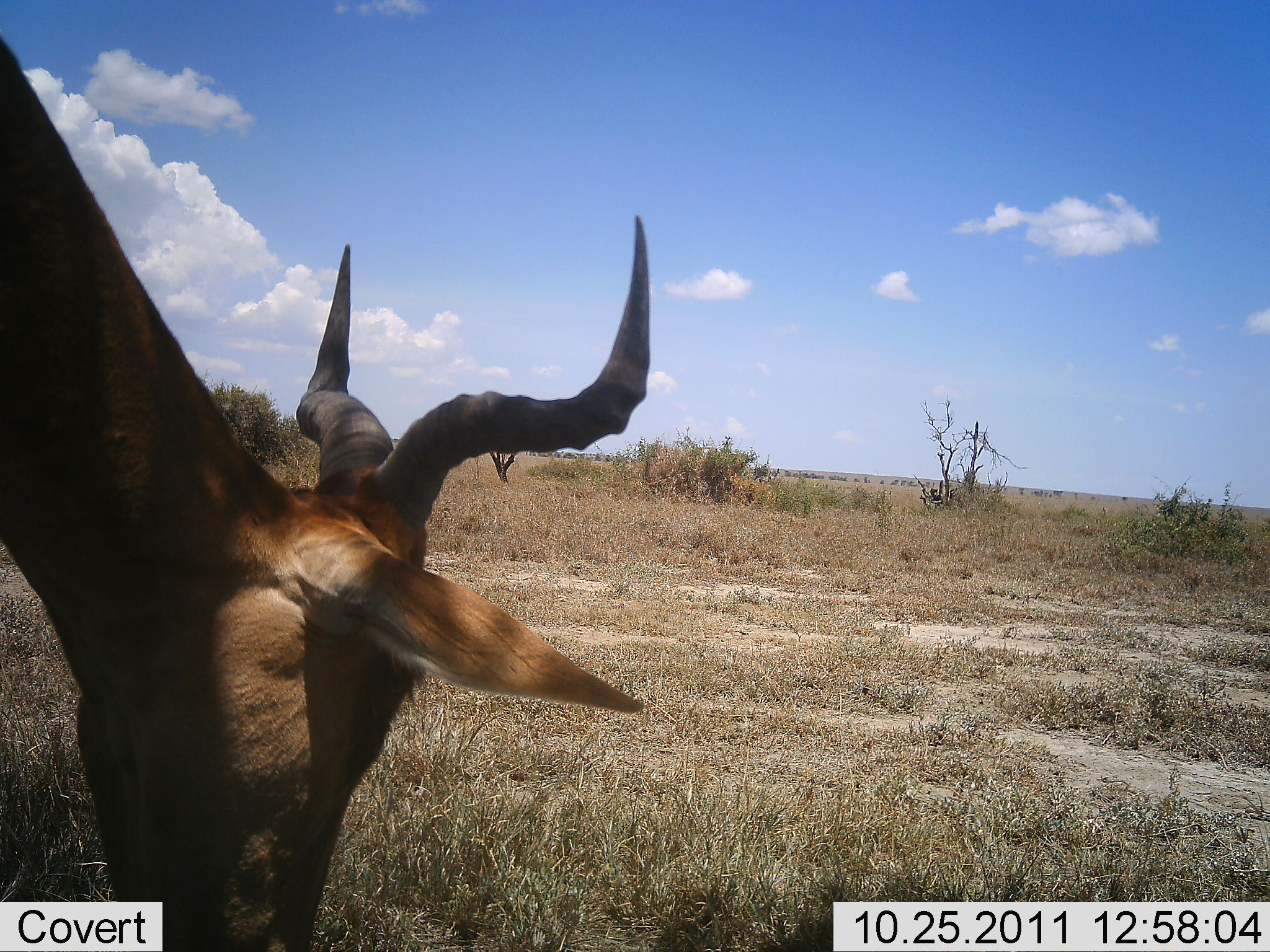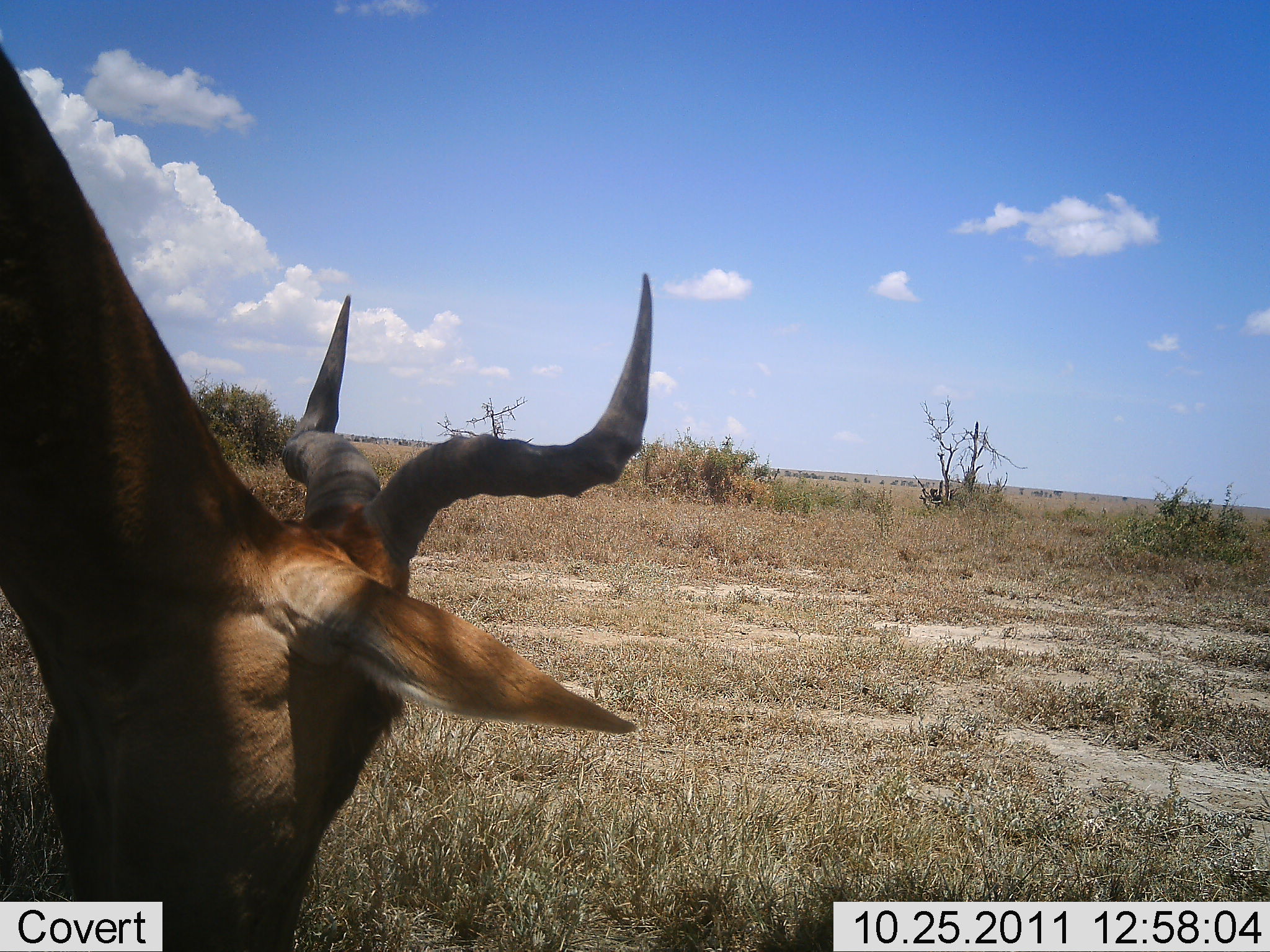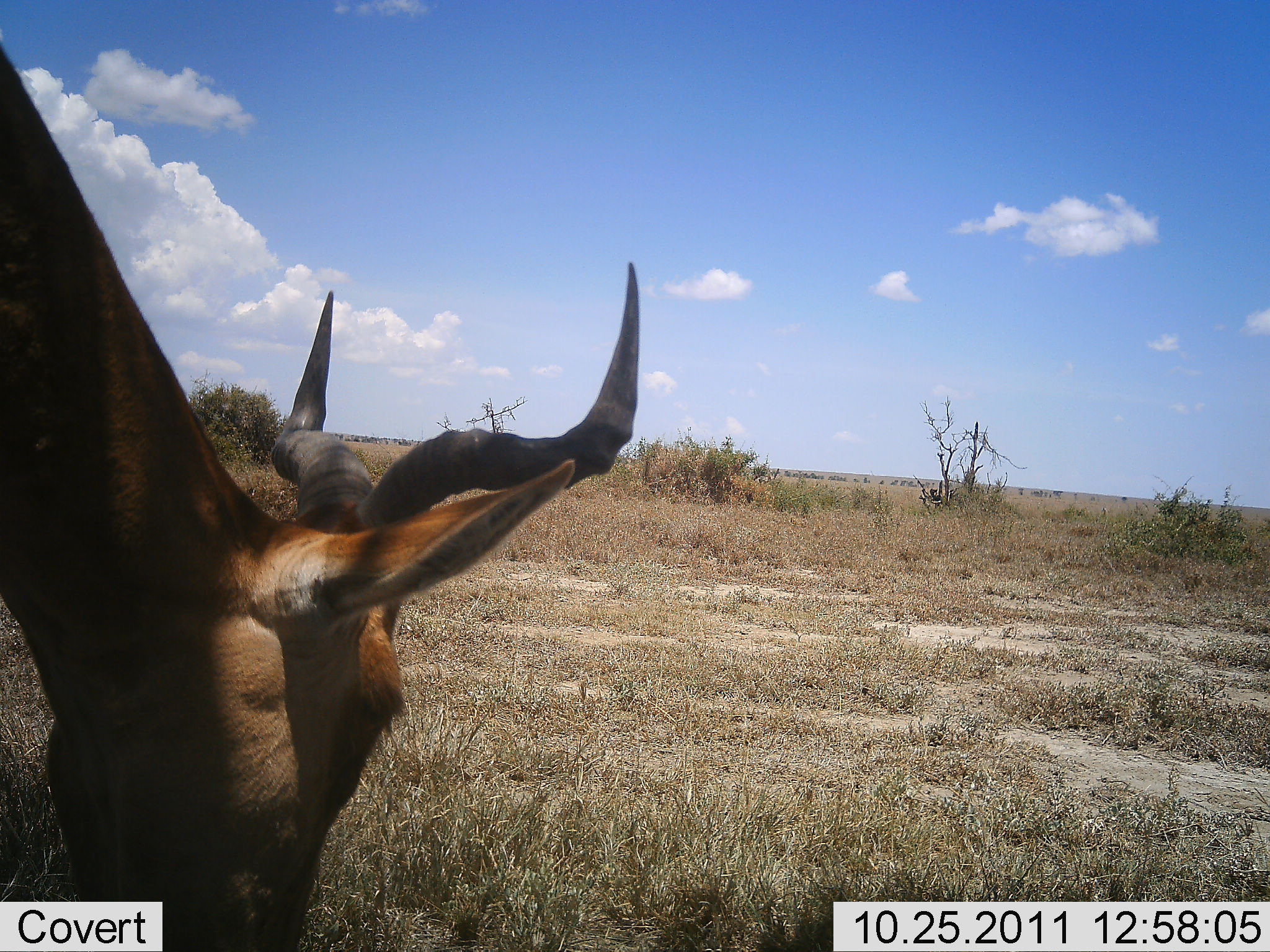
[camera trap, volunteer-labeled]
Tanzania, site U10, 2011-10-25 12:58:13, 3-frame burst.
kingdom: Animalia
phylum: Chordata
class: Mammalia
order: Artiodactyla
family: Bovidae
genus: Alcelaphus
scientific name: Alcelaphus buselaphus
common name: hartebeest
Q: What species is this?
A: Hartebeest (Alcelaphus buselaphus).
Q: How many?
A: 1.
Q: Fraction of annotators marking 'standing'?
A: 43%.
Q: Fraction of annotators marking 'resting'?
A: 0%.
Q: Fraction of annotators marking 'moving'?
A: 0%.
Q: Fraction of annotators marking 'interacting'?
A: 0%.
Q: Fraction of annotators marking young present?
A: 0%.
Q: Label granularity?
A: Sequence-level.